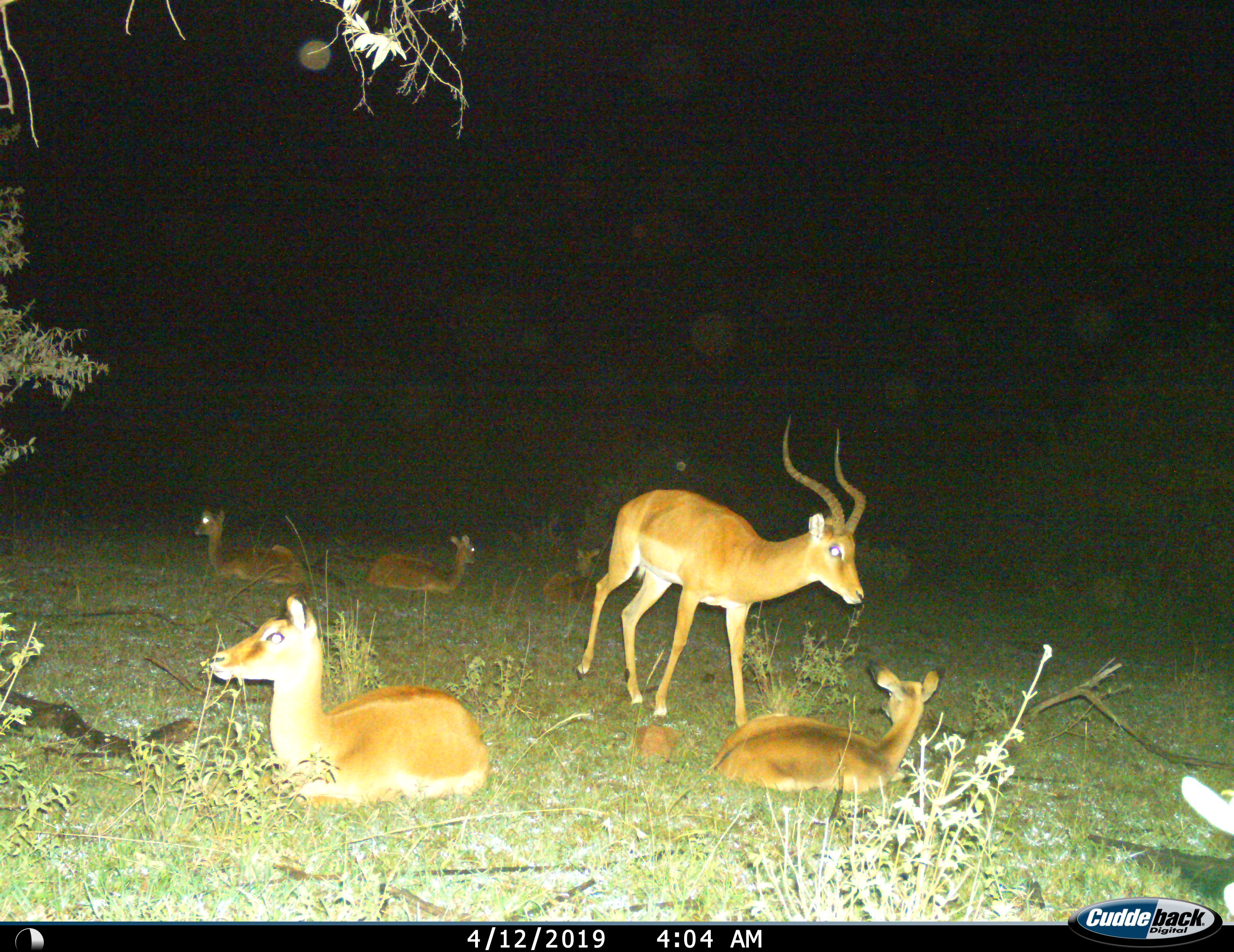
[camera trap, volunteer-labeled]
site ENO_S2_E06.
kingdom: Animalia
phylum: Chordata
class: Mammalia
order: Artiodactyla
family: Bovidae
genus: Aepyceros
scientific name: Aepyceros melampus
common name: impala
Impala (Aepyceros melampus), count 6. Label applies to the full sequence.